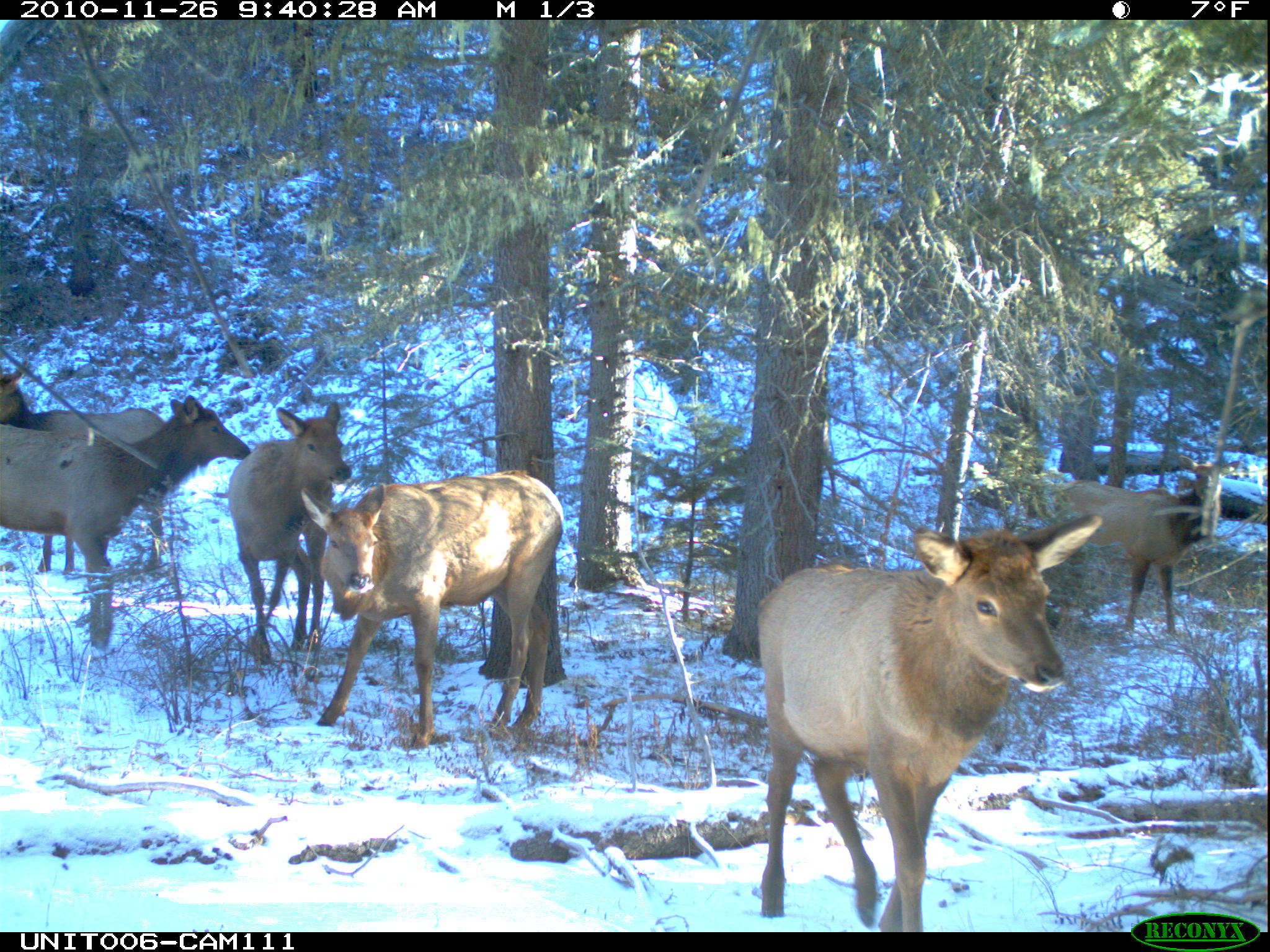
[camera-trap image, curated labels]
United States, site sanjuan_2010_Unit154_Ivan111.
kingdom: Animalia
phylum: Chordata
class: Mammalia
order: Artiodactyla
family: Cervidae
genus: Cervus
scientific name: Cervus elaphus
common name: red deer